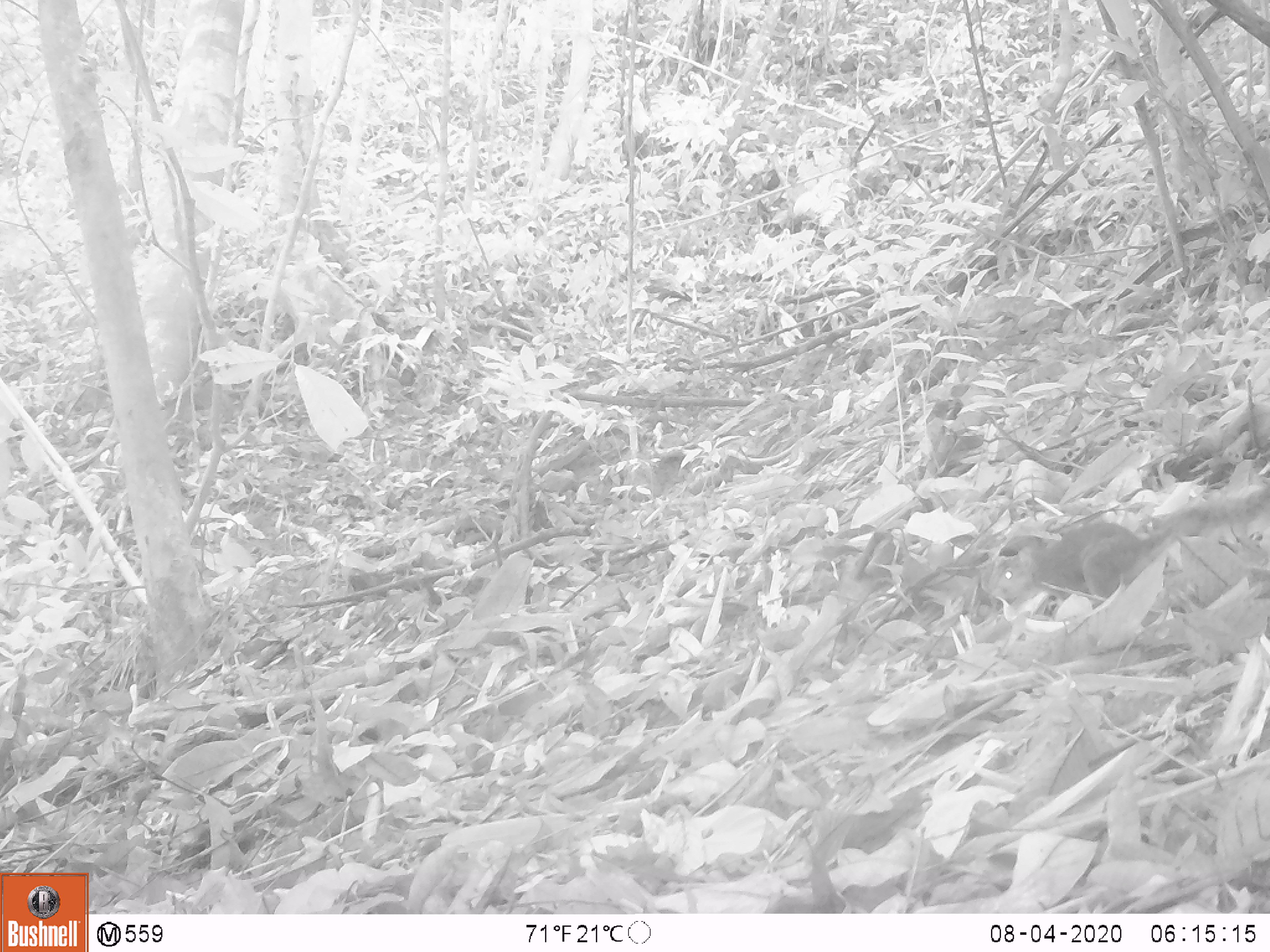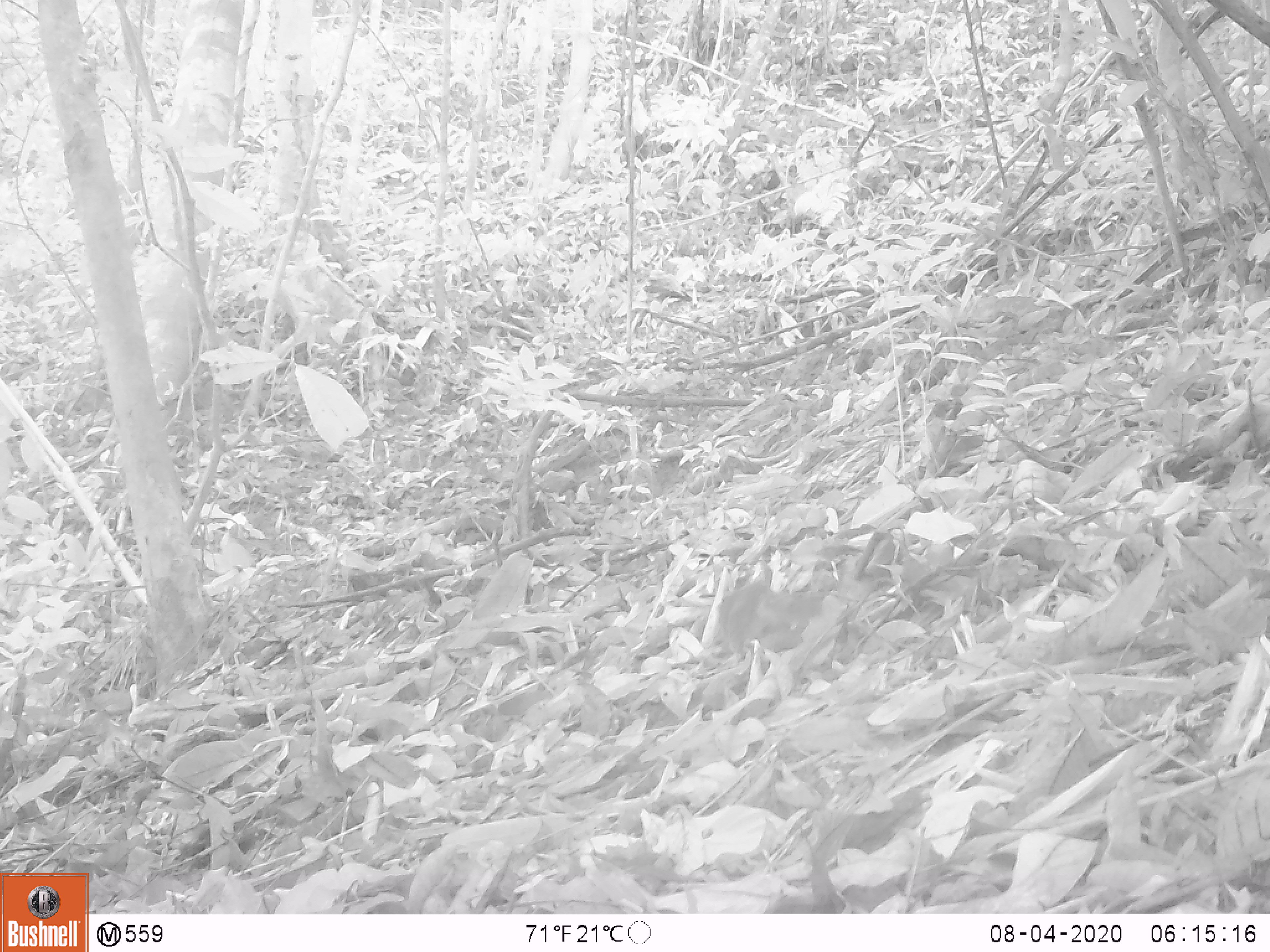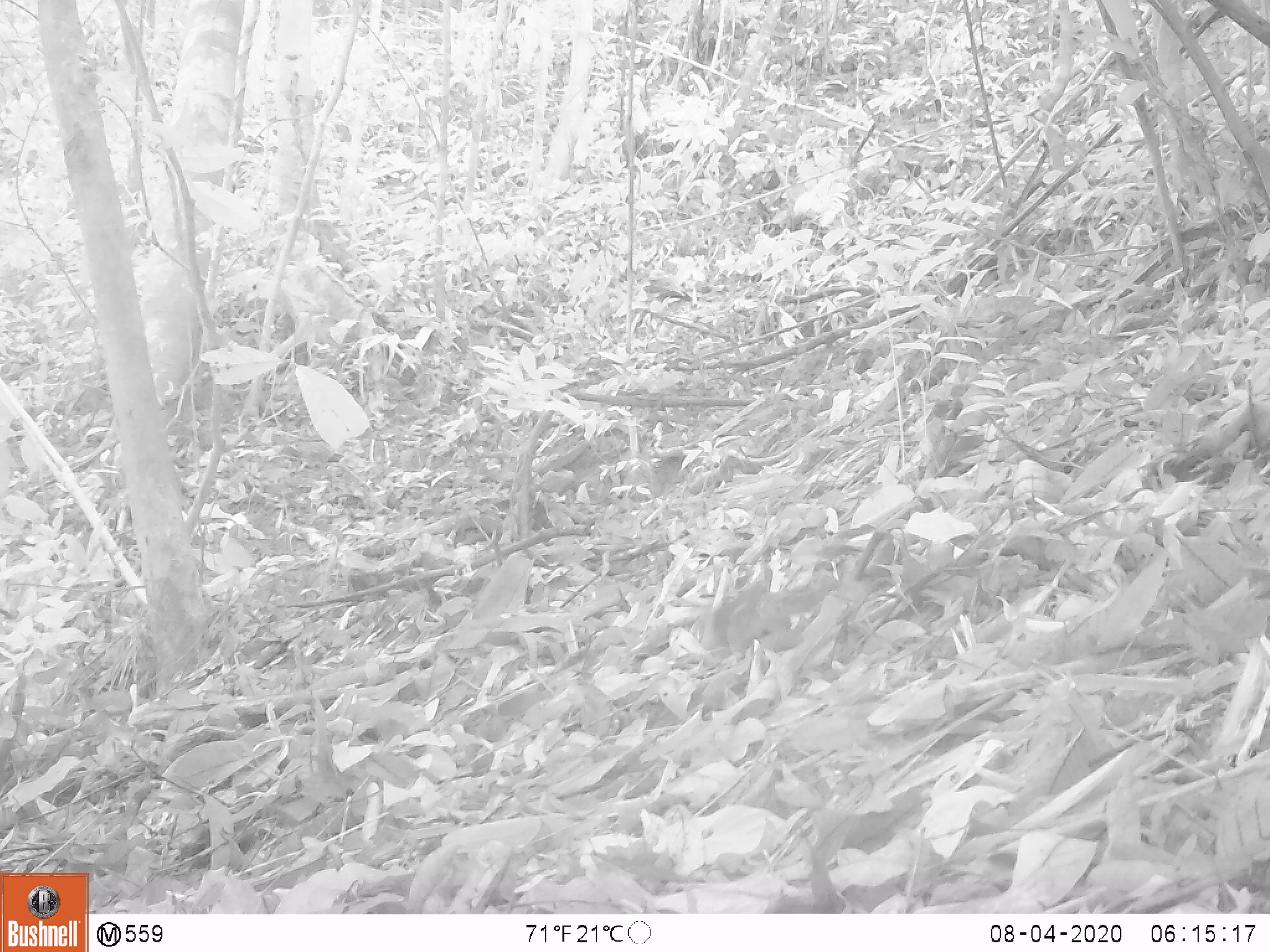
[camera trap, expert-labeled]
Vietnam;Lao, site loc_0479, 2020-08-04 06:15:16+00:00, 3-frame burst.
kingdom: Animalia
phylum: Chordata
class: Mammalia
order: Rodentia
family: Sciuridae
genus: Dremomys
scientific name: Dremomys rufigenis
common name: red-cheeked squirrel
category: red cheeked squirrel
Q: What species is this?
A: Red cheeked squirrel (red-cheeked squirrel) (Dremomys rufigenis).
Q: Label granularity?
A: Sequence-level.